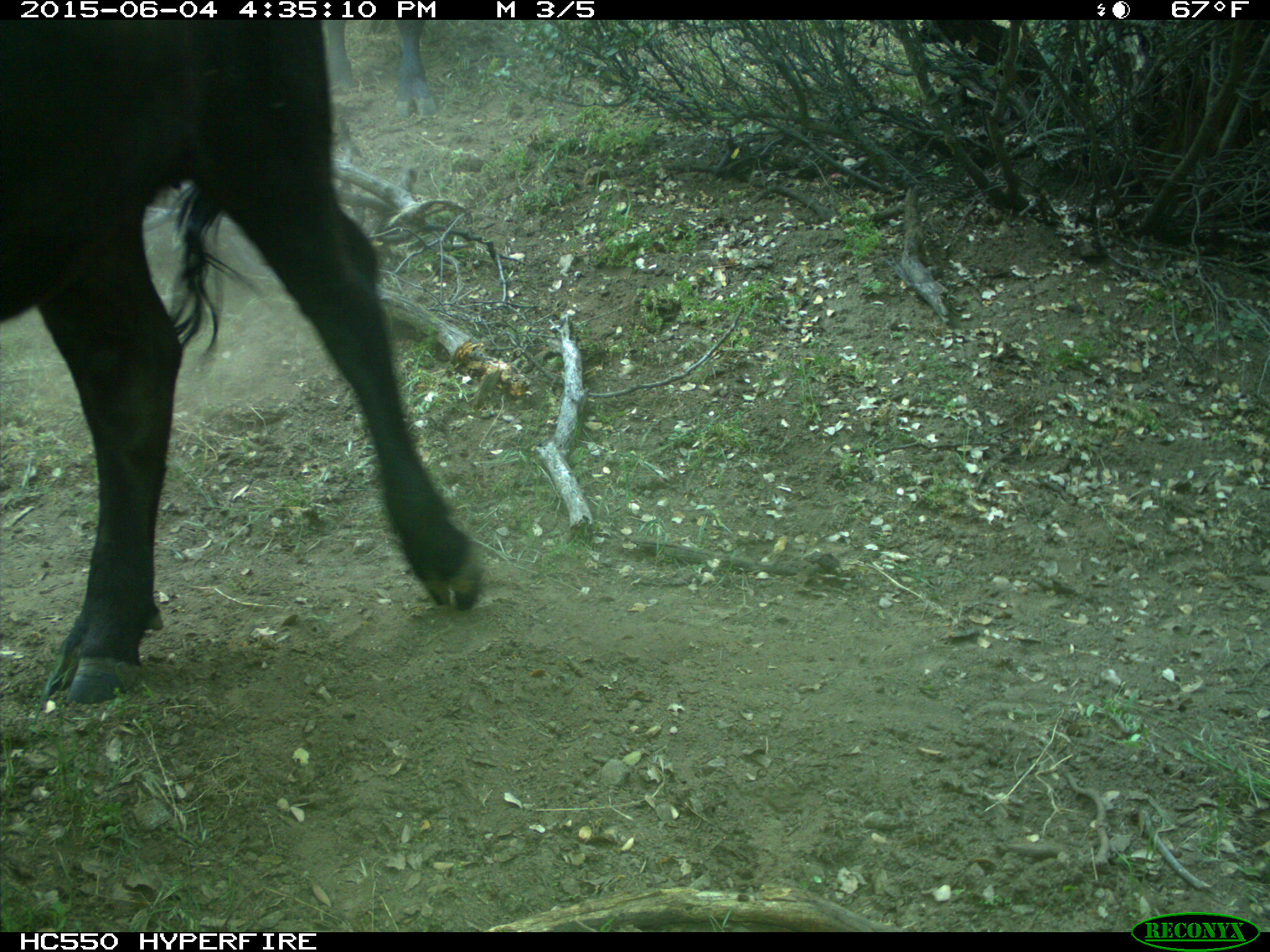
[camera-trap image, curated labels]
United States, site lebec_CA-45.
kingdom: Animalia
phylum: Chordata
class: Mammalia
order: Artiodactyla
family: Bovidae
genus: Bos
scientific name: Bos taurus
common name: domestic cow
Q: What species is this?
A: Bos taurus (domestic cow).